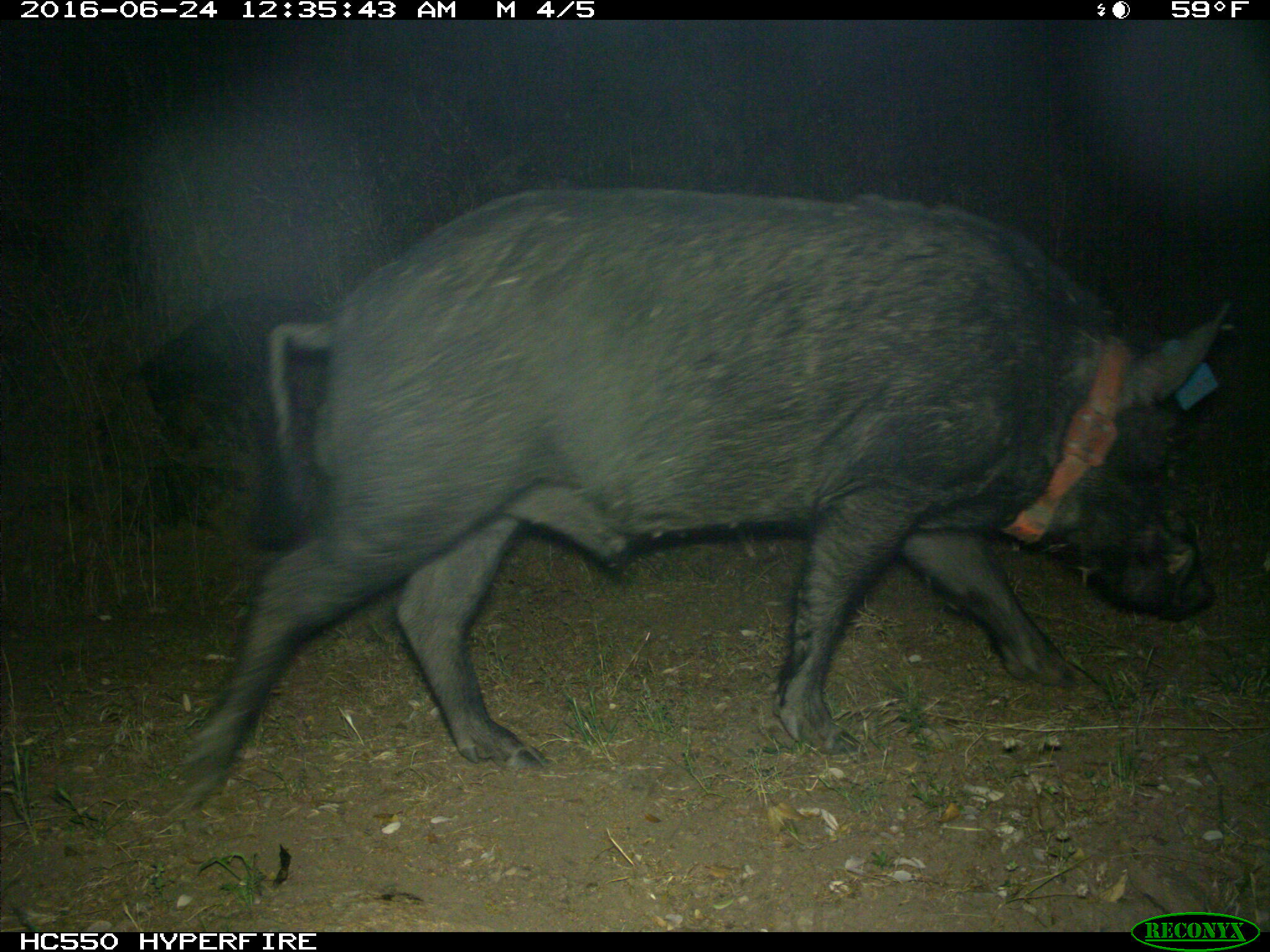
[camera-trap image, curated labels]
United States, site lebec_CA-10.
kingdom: Animalia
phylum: Chordata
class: Mammalia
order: Artiodactyla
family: Suidae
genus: Sus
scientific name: Sus scrofa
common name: wild boar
Sus scrofa (wild boar).